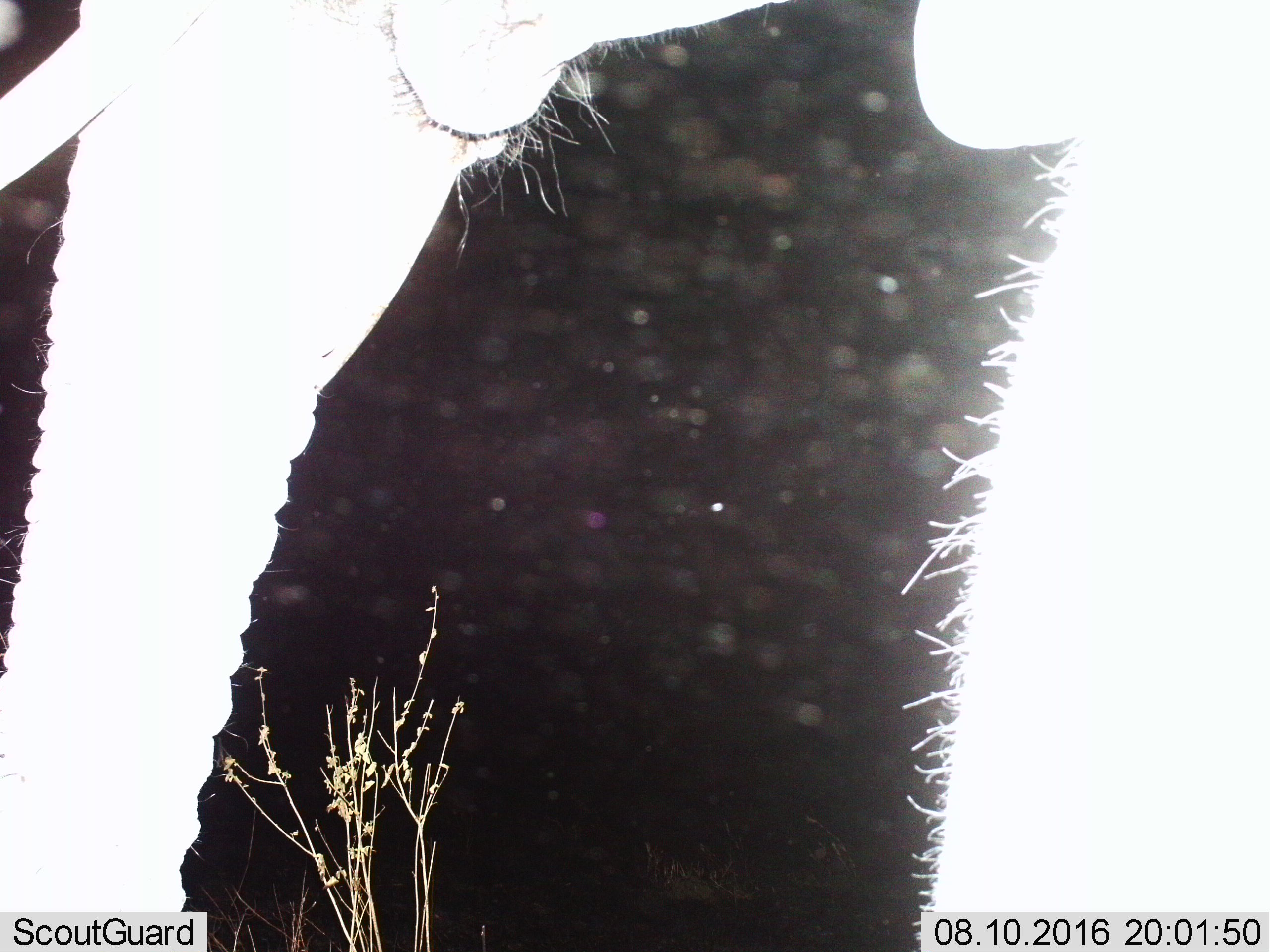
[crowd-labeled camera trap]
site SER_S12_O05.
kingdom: Animalia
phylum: Chordata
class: Mammalia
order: Proboscidea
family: Elephantidae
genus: Loxodonta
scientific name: Loxodonta africana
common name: african bush elephant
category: elephant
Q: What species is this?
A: Elephant (african bush elephant) (Loxodonta africana).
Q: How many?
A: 1.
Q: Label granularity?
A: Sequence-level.